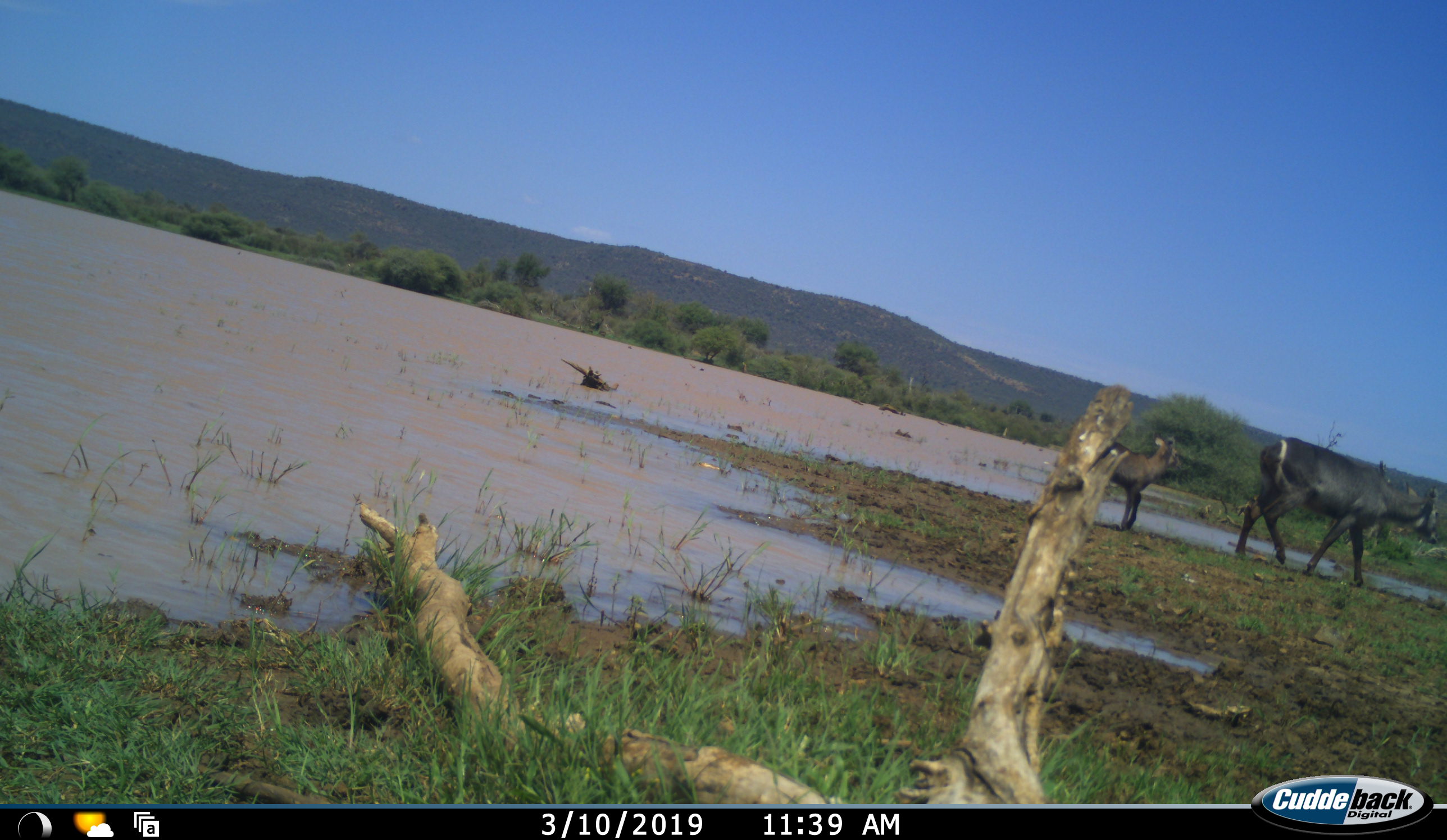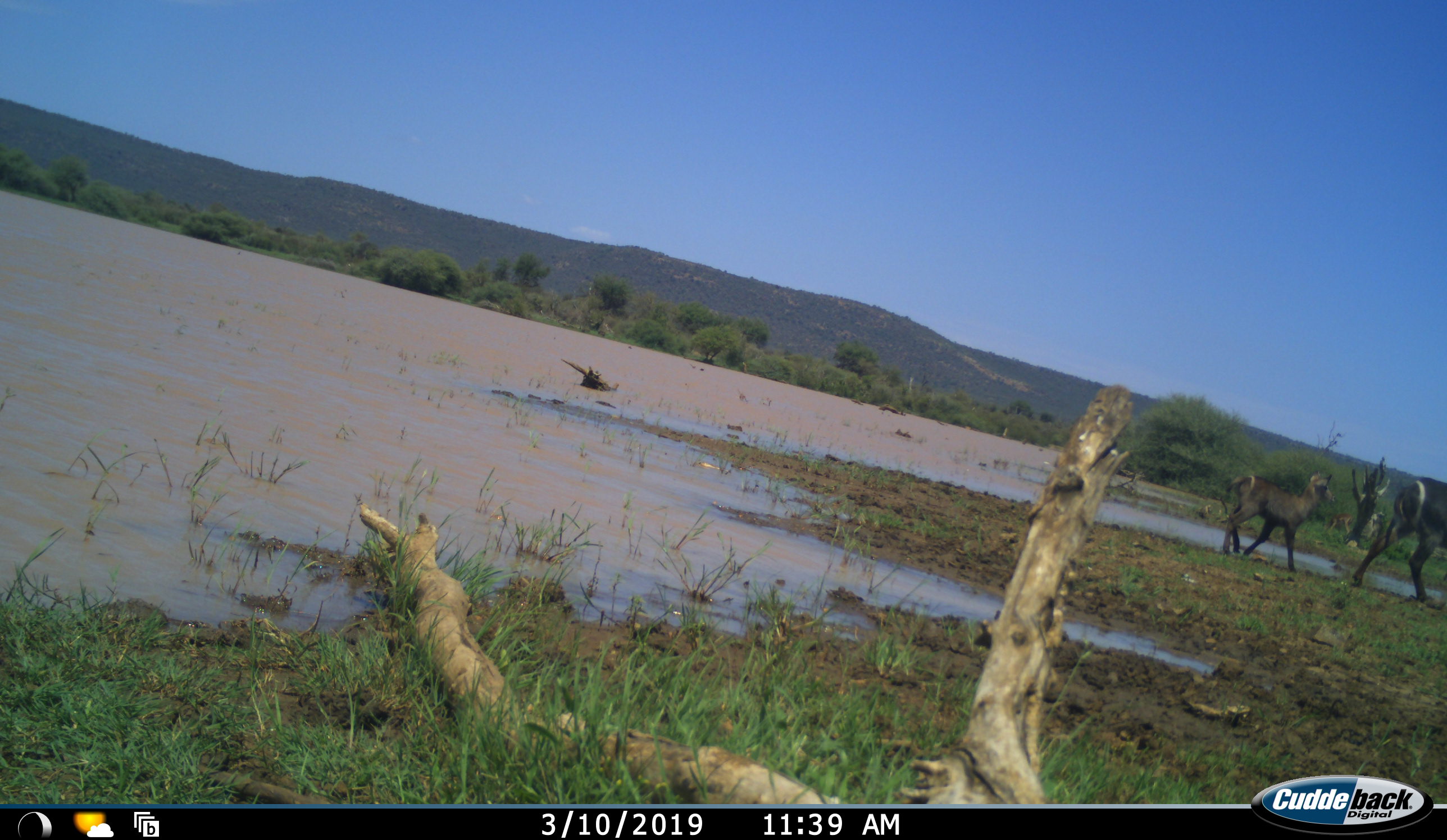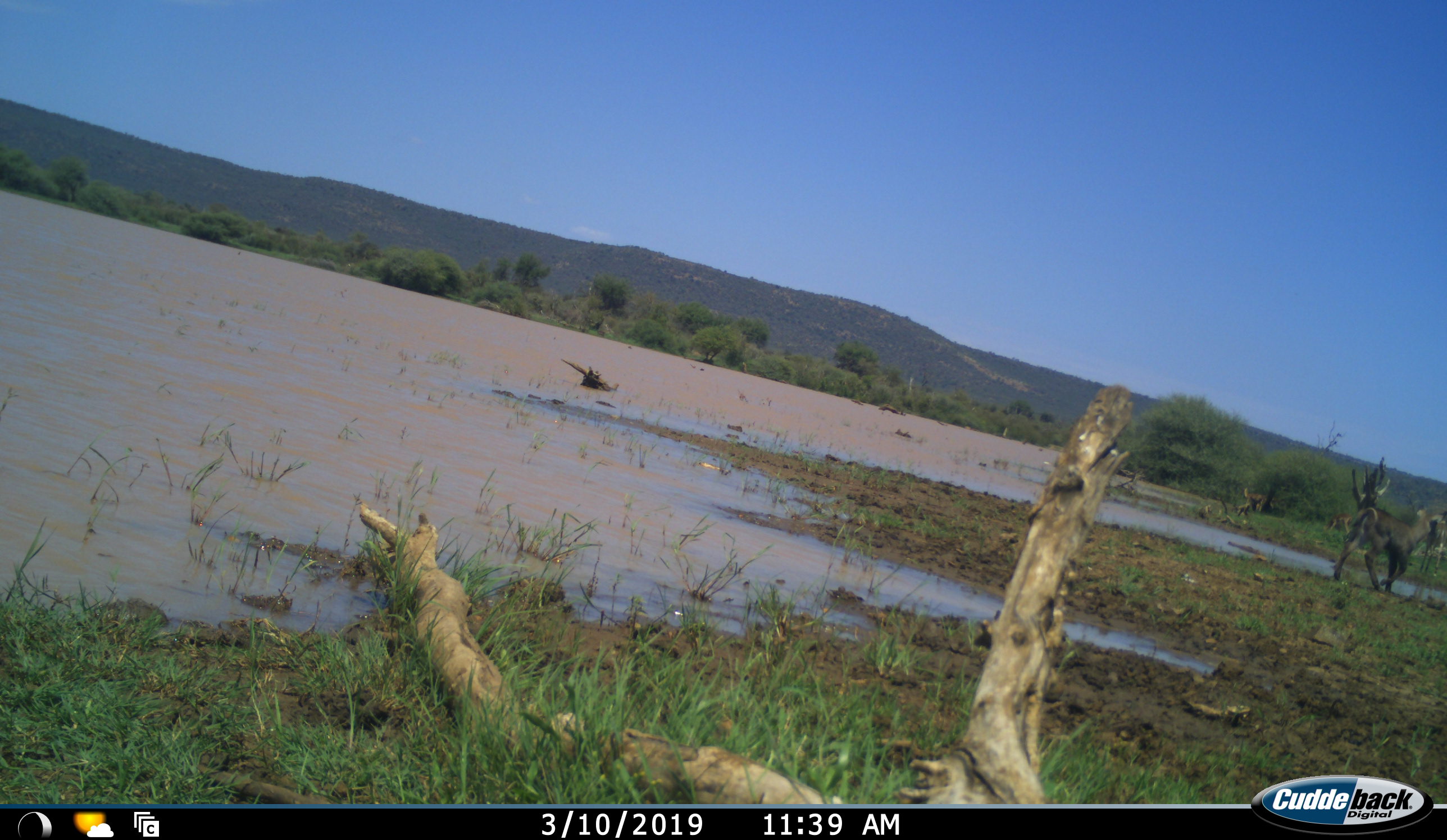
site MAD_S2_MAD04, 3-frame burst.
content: unidentified animal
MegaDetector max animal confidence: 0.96